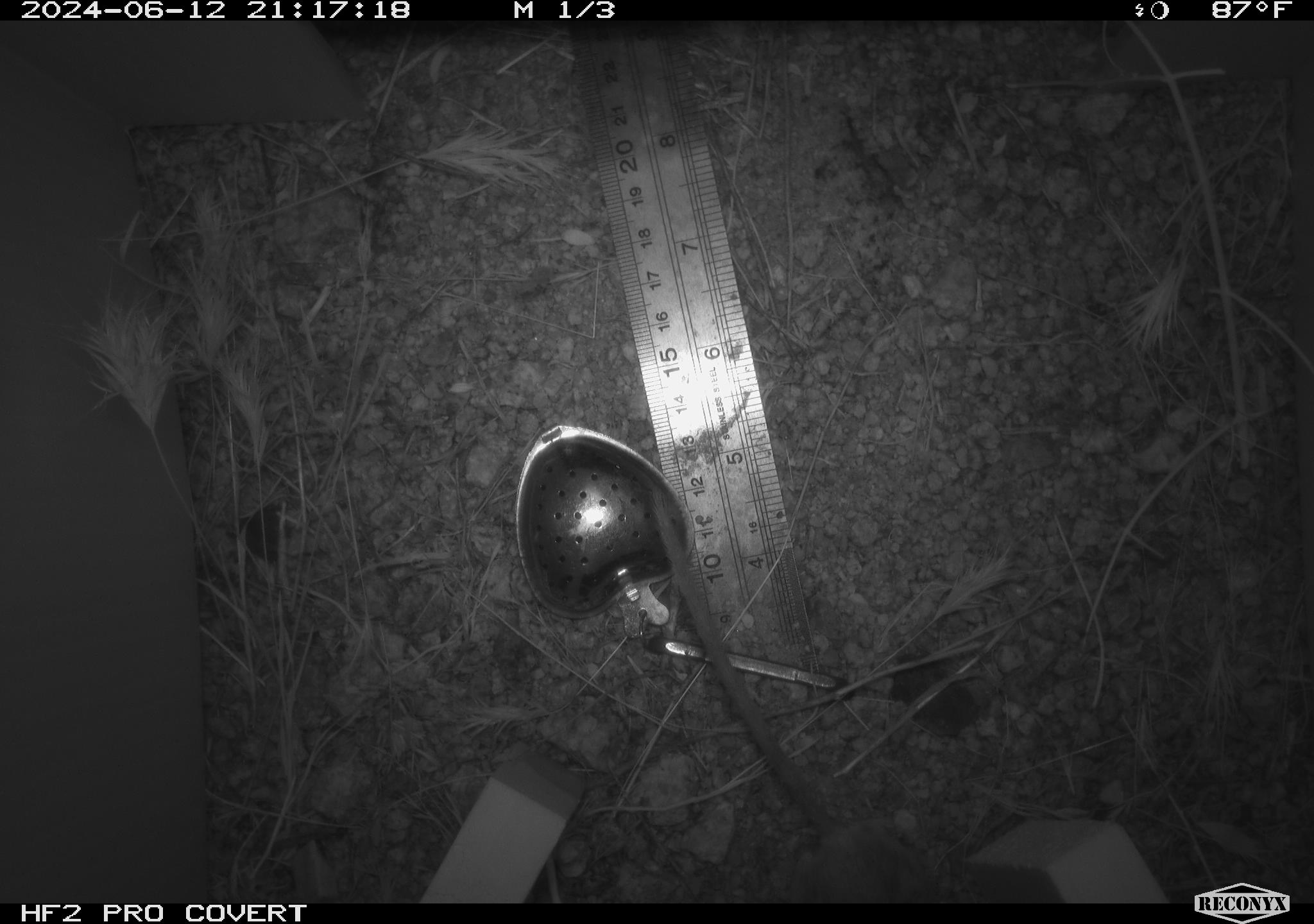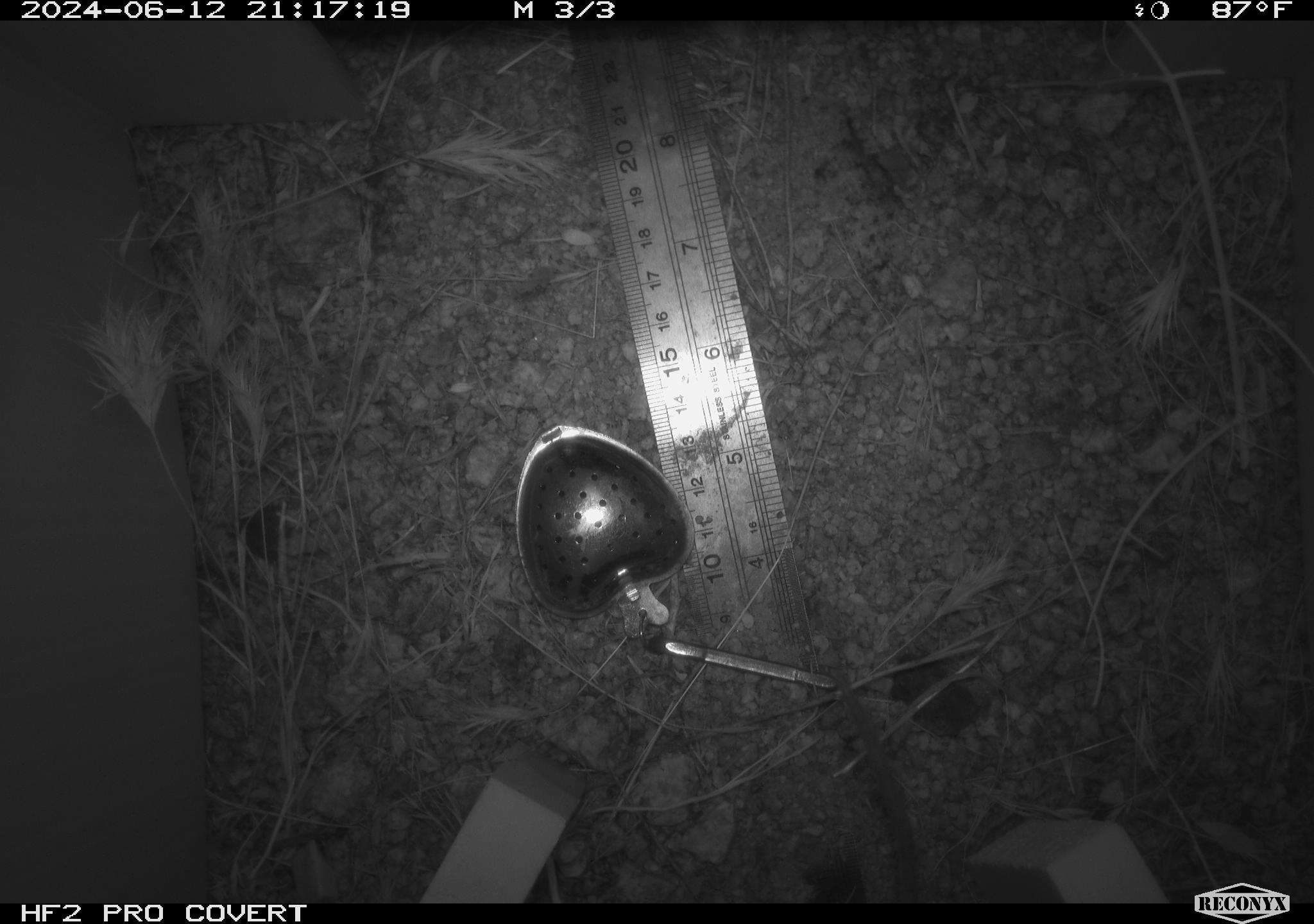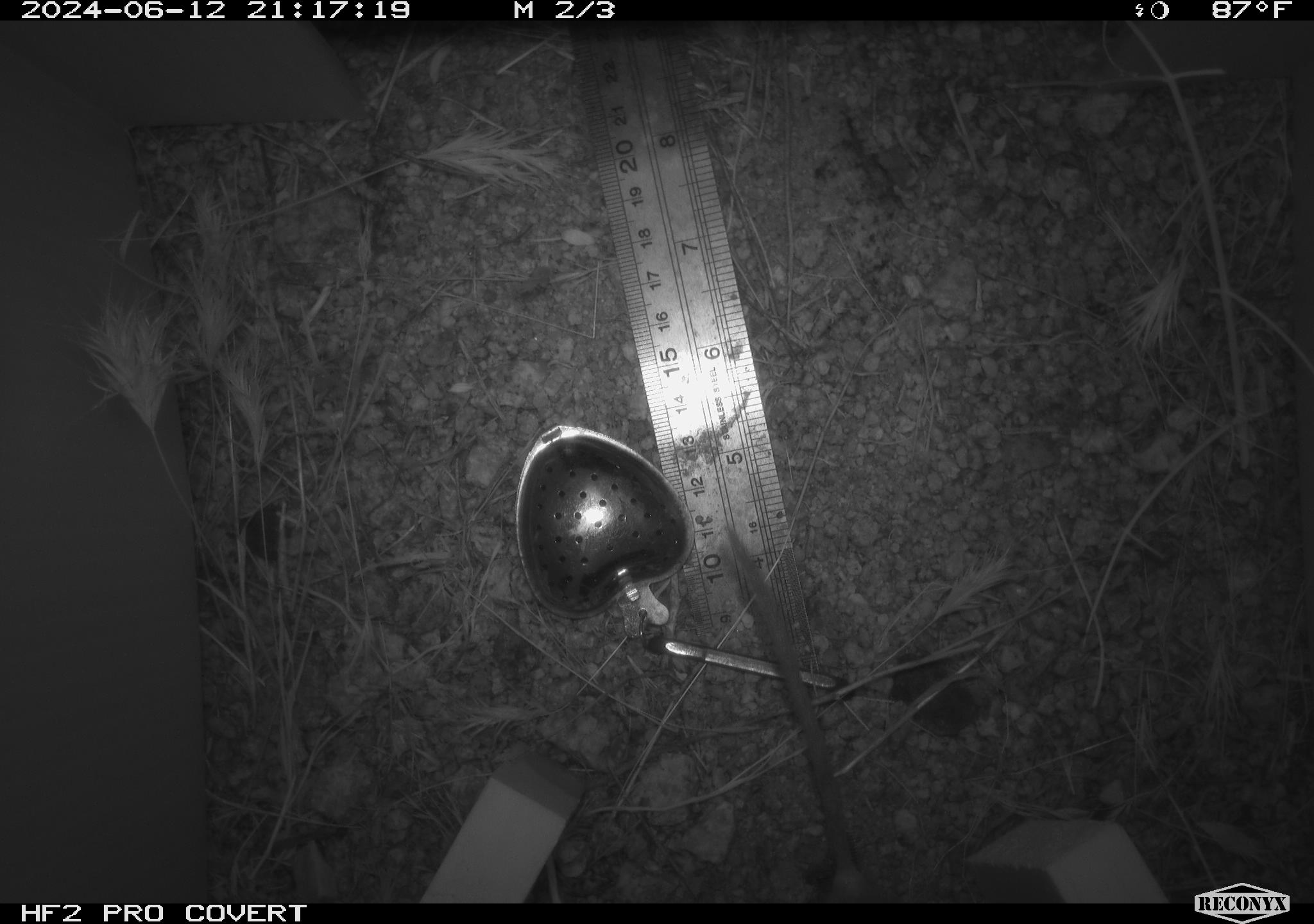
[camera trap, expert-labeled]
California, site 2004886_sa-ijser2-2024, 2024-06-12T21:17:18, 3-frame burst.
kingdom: Animalia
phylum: Chordata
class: Mammalia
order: Rodentia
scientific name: Rodentia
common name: mouse species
Mouse species (Rodentia).